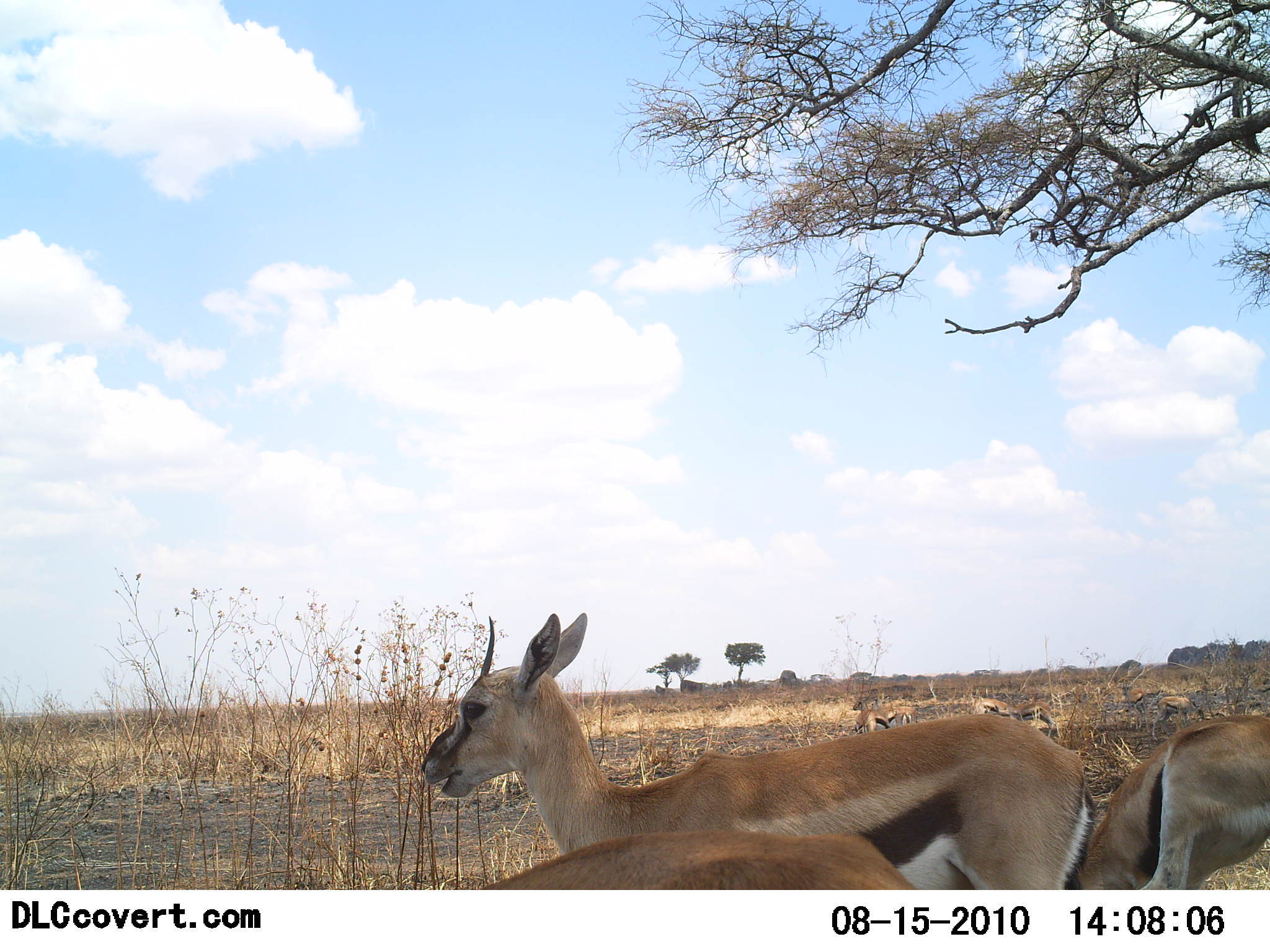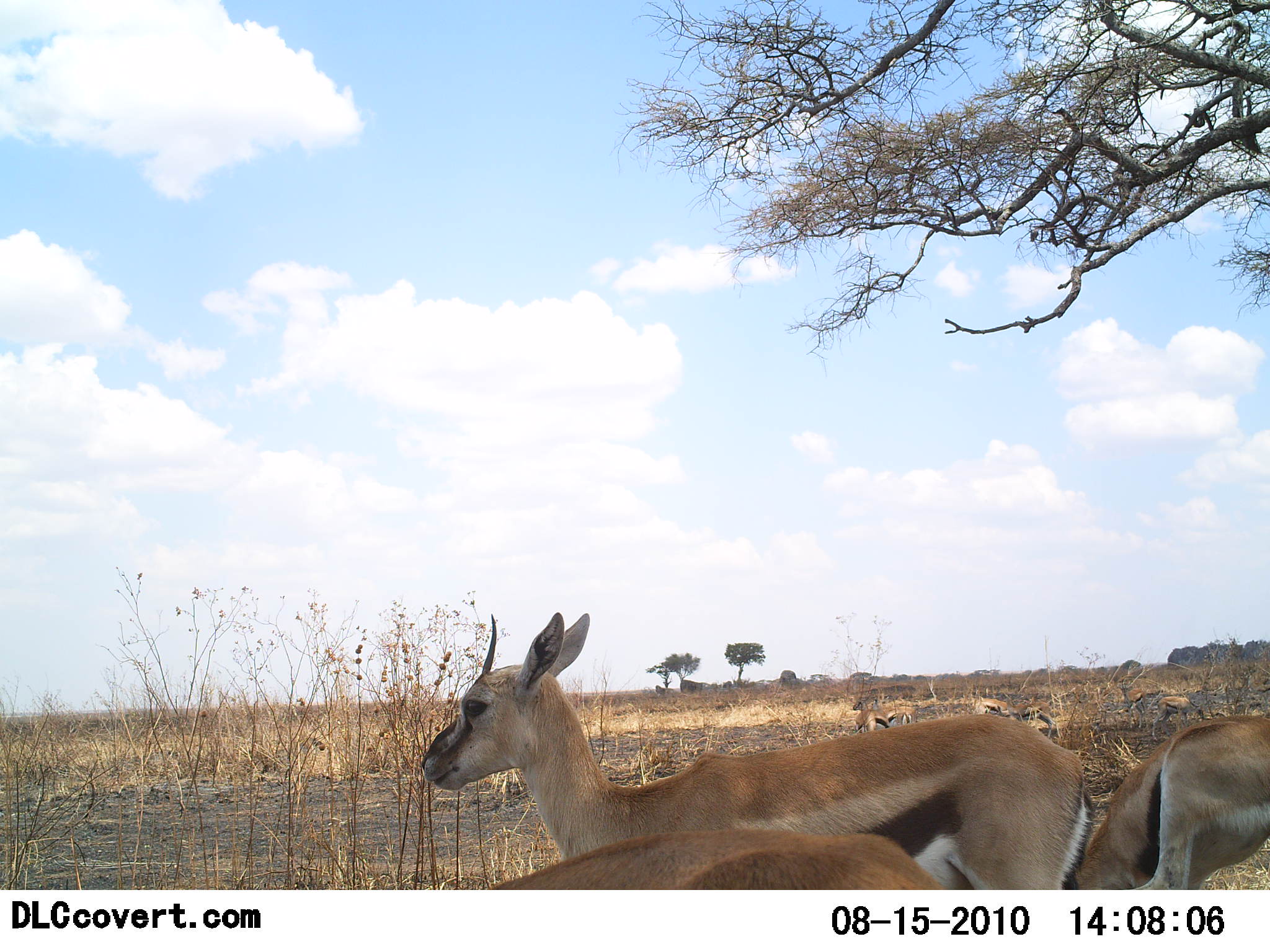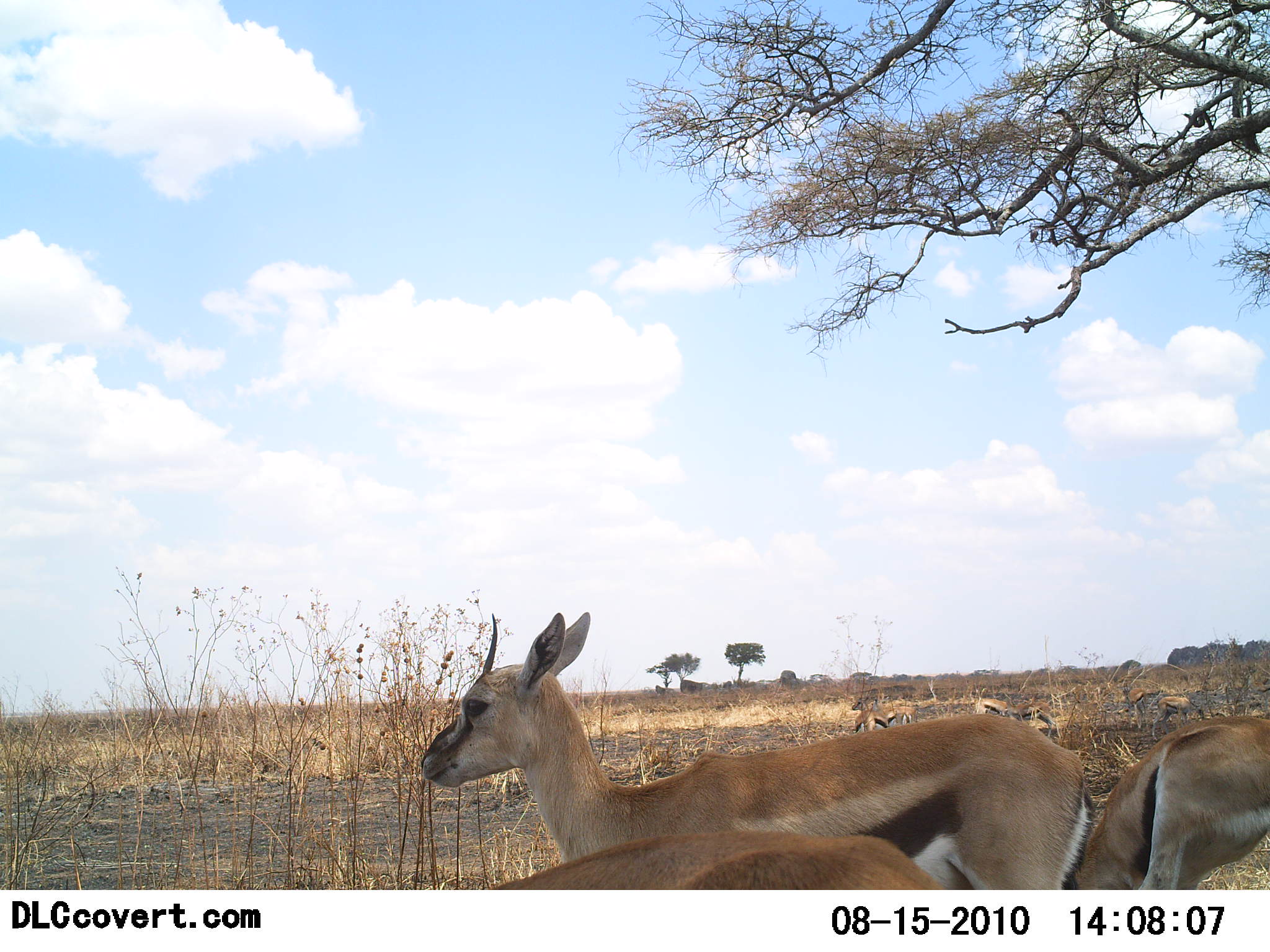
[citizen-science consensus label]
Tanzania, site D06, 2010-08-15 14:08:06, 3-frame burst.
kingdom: Animalia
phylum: Chordata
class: Mammalia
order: Artiodactyla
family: Bovidae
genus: Eudorcas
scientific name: Eudorcas thomsonii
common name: thomson's gazelle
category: gazellethomsons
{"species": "gazellethomsons (thomson's gazelle) (Eudorcas thomsonii)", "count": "5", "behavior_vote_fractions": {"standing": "85%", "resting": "8%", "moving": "15%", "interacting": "0%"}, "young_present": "0%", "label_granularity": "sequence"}